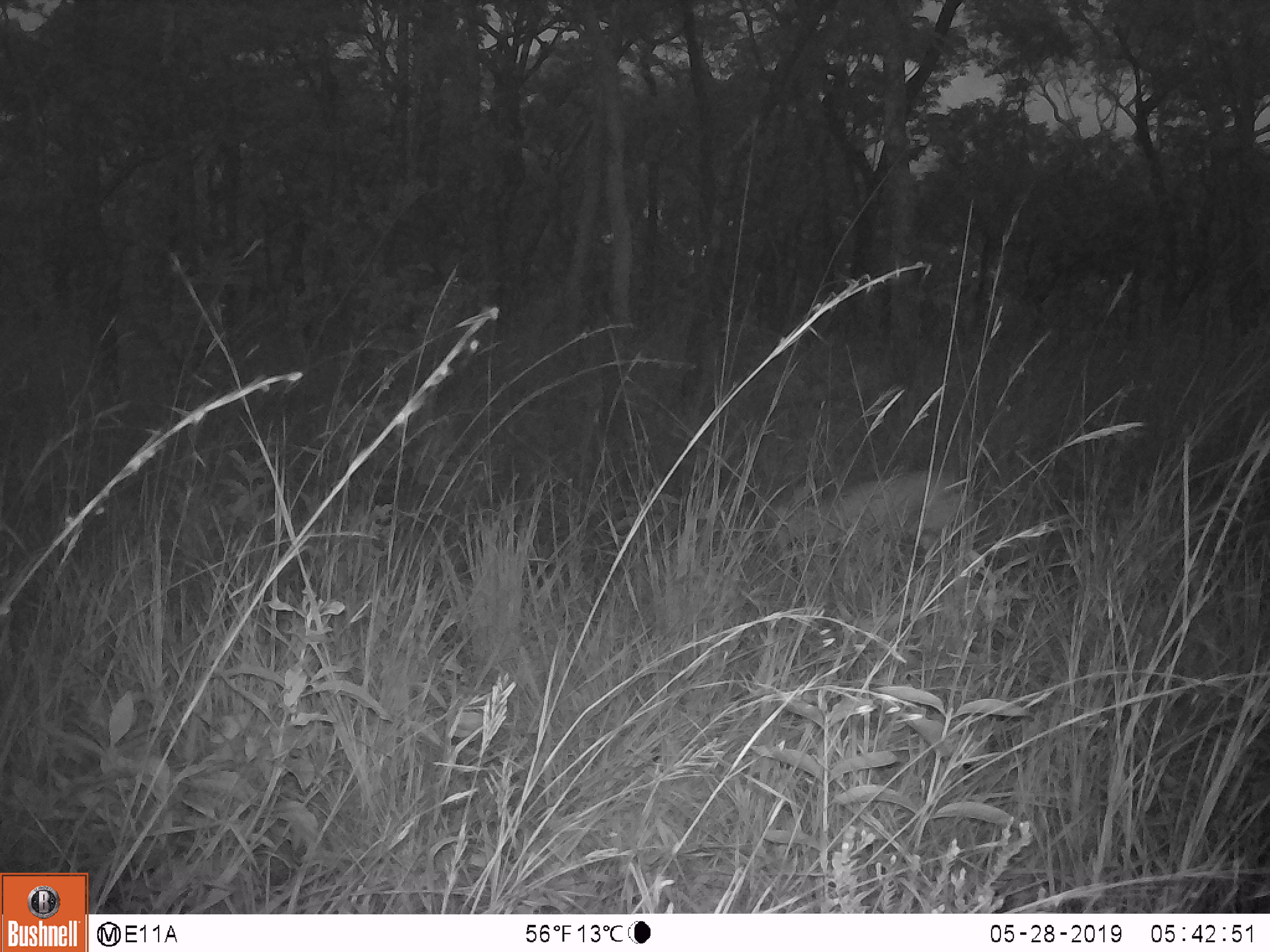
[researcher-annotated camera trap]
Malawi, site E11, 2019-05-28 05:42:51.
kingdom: Animalia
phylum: Chordata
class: Mammalia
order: Artiodactyla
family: Bovidae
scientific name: Antilopinae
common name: small antelope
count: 1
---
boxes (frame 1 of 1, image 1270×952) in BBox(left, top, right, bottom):
small antelope: BBox(760, 471, 984, 579)